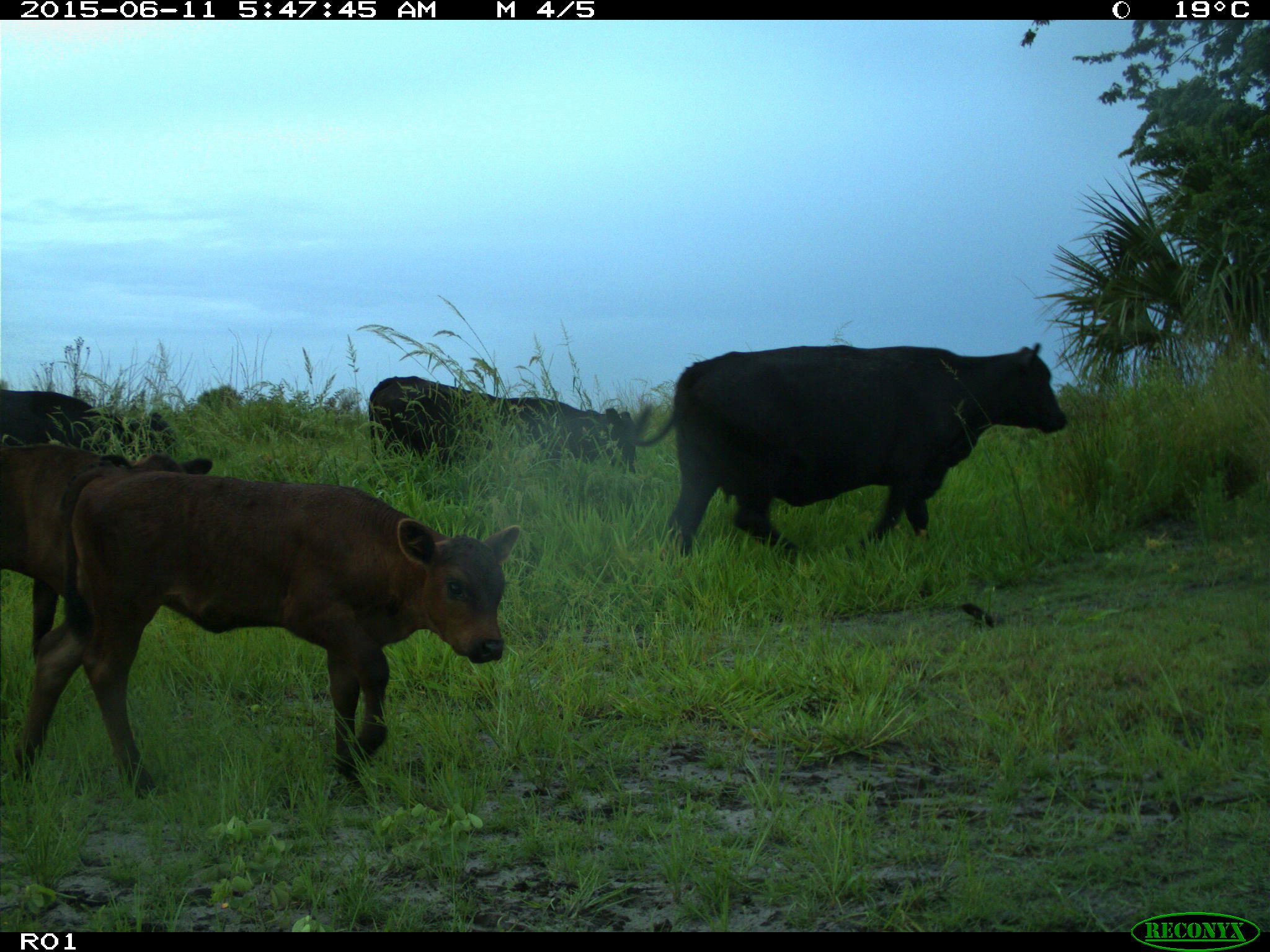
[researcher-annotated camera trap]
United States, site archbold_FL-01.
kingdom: Animalia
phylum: Chordata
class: Mammalia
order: Artiodactyla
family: Bovidae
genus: Bos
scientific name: Bos taurus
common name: domestic cow